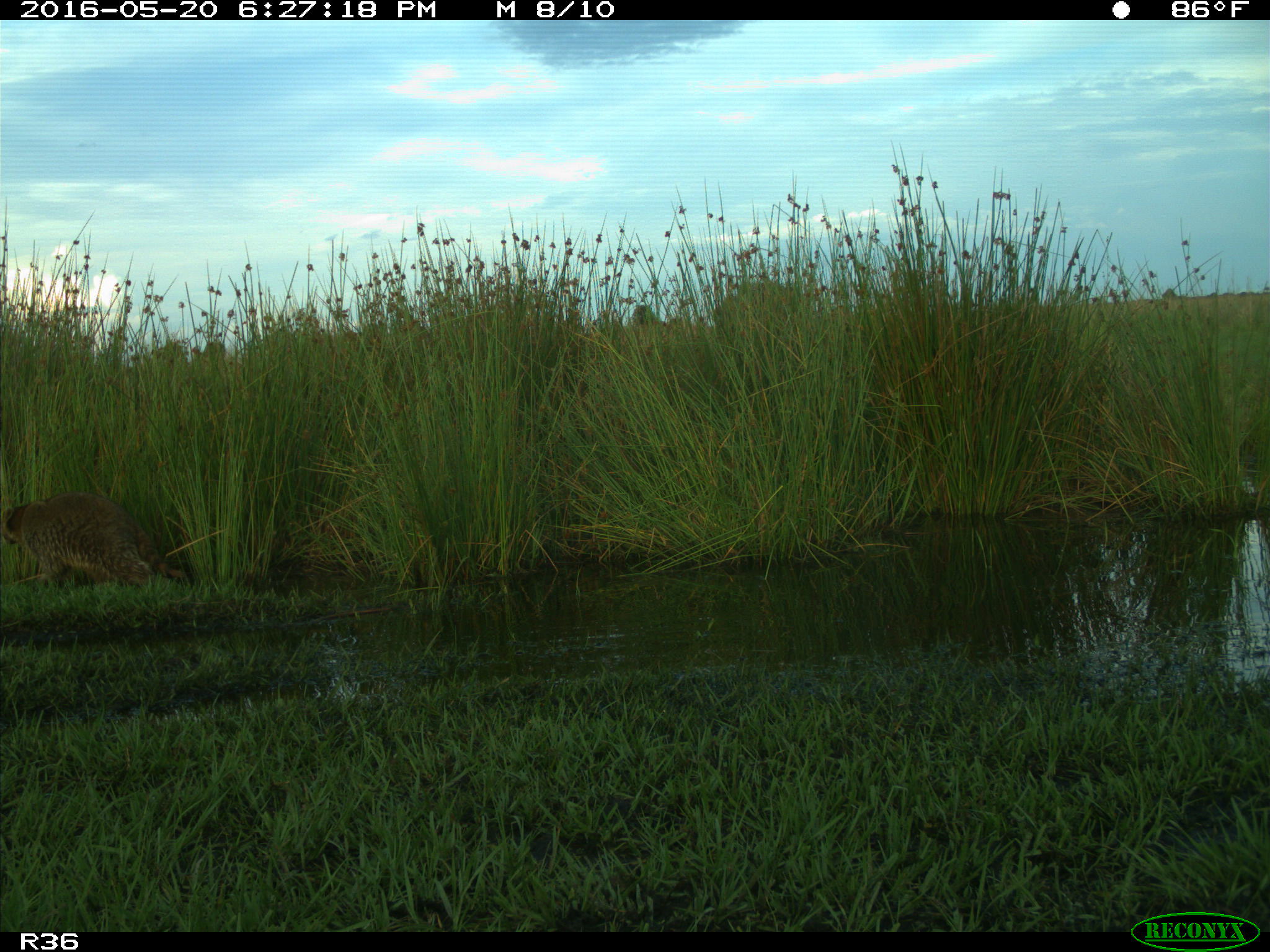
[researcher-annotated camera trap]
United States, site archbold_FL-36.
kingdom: Animalia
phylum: Chordata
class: Mammalia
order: Carnivora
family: Procyonidae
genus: Procyon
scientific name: Procyon lotor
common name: common raccoon